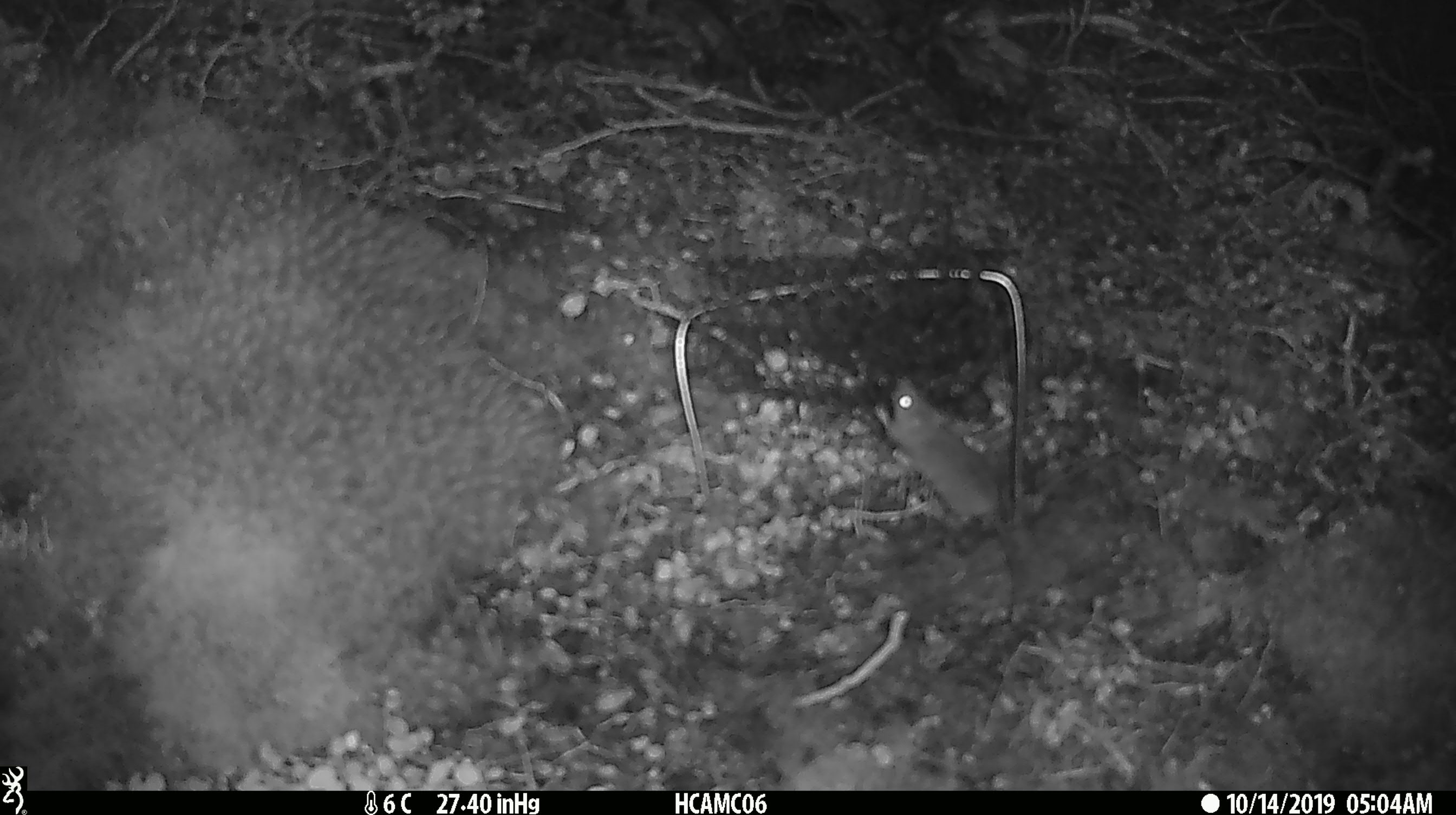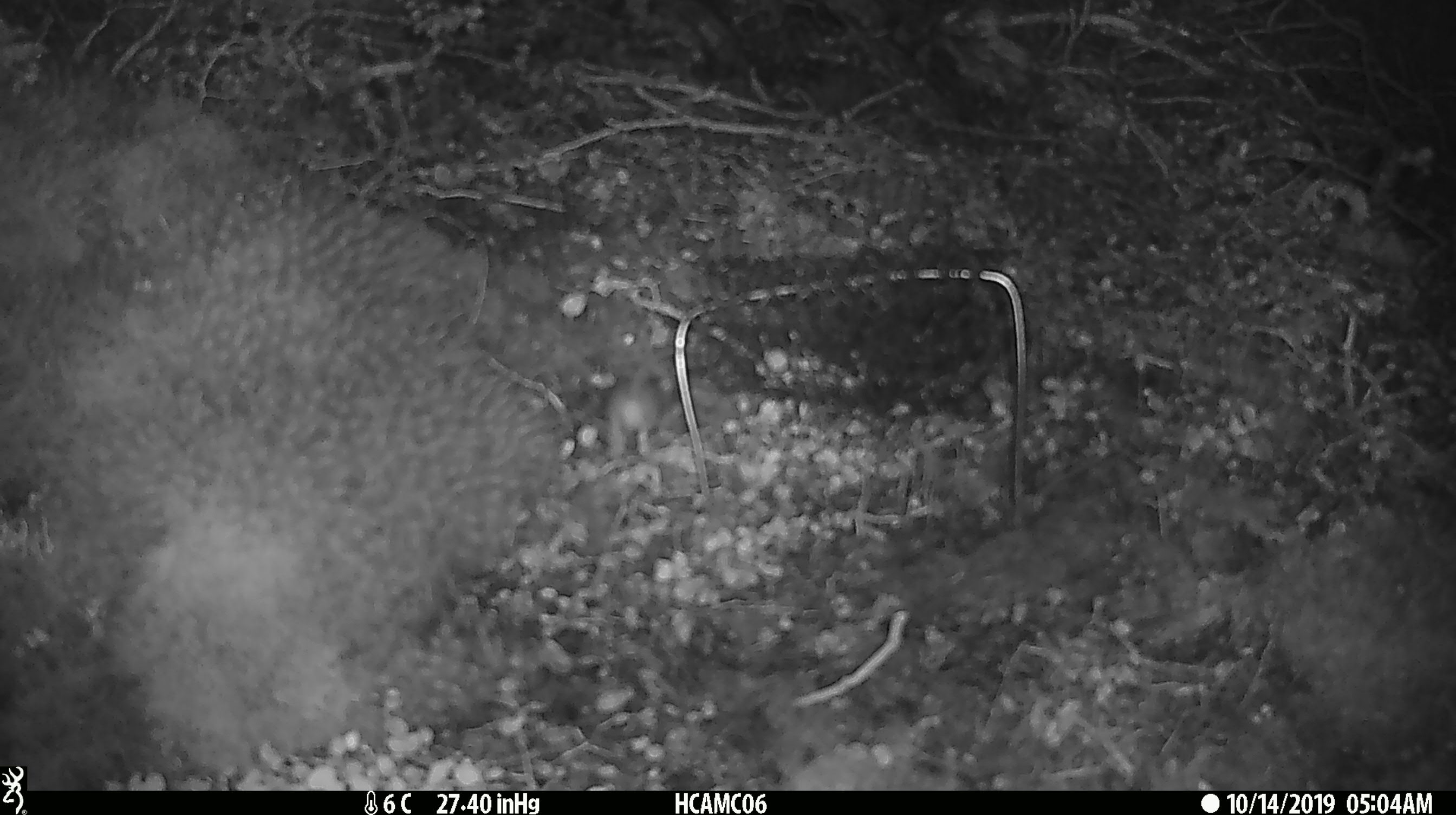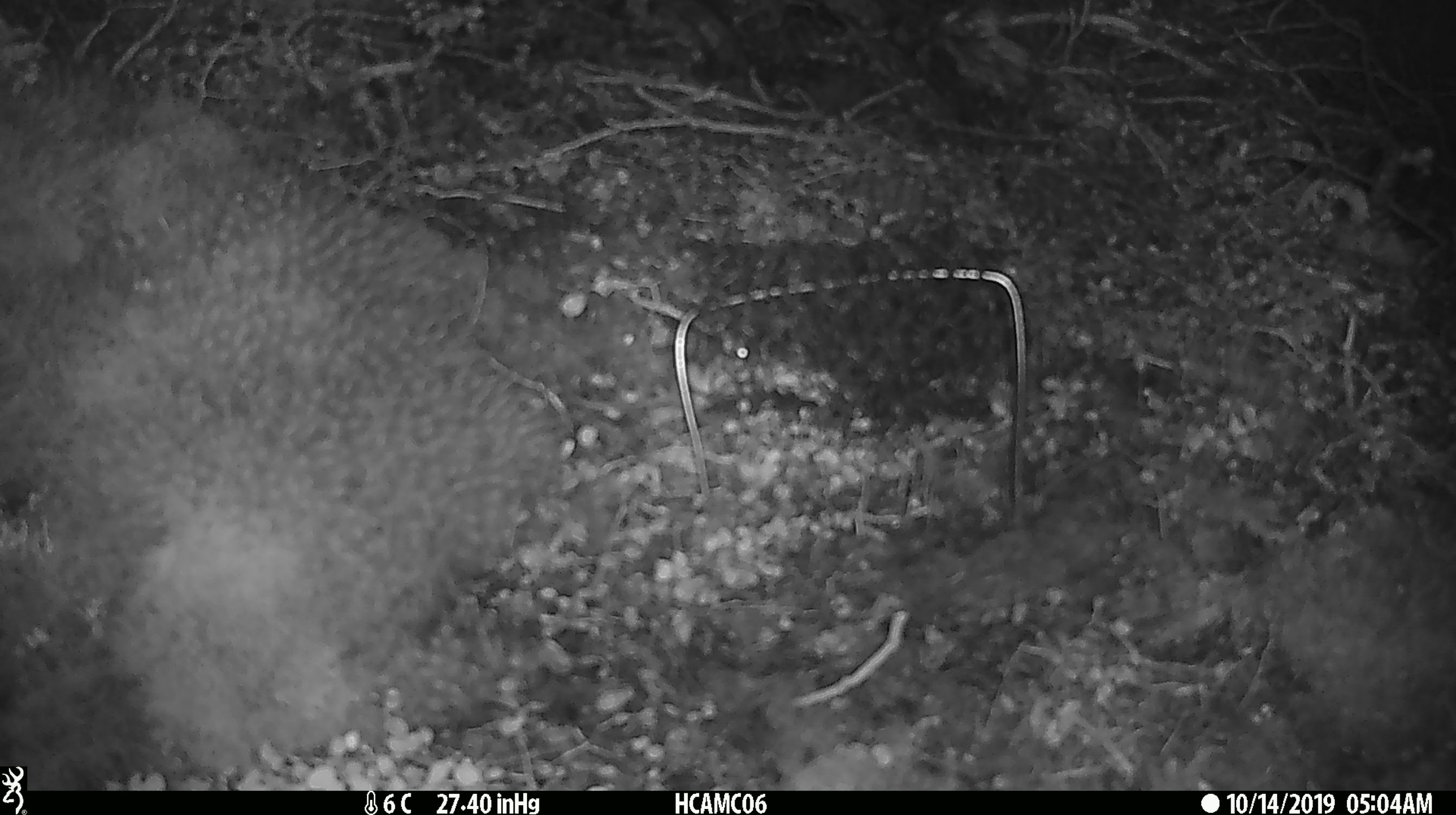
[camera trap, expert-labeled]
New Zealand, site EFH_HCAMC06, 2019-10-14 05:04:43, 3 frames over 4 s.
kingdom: Animalia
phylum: Chordata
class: Mammalia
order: Rodentia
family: Muridae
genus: Mus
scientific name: Mus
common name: mouse